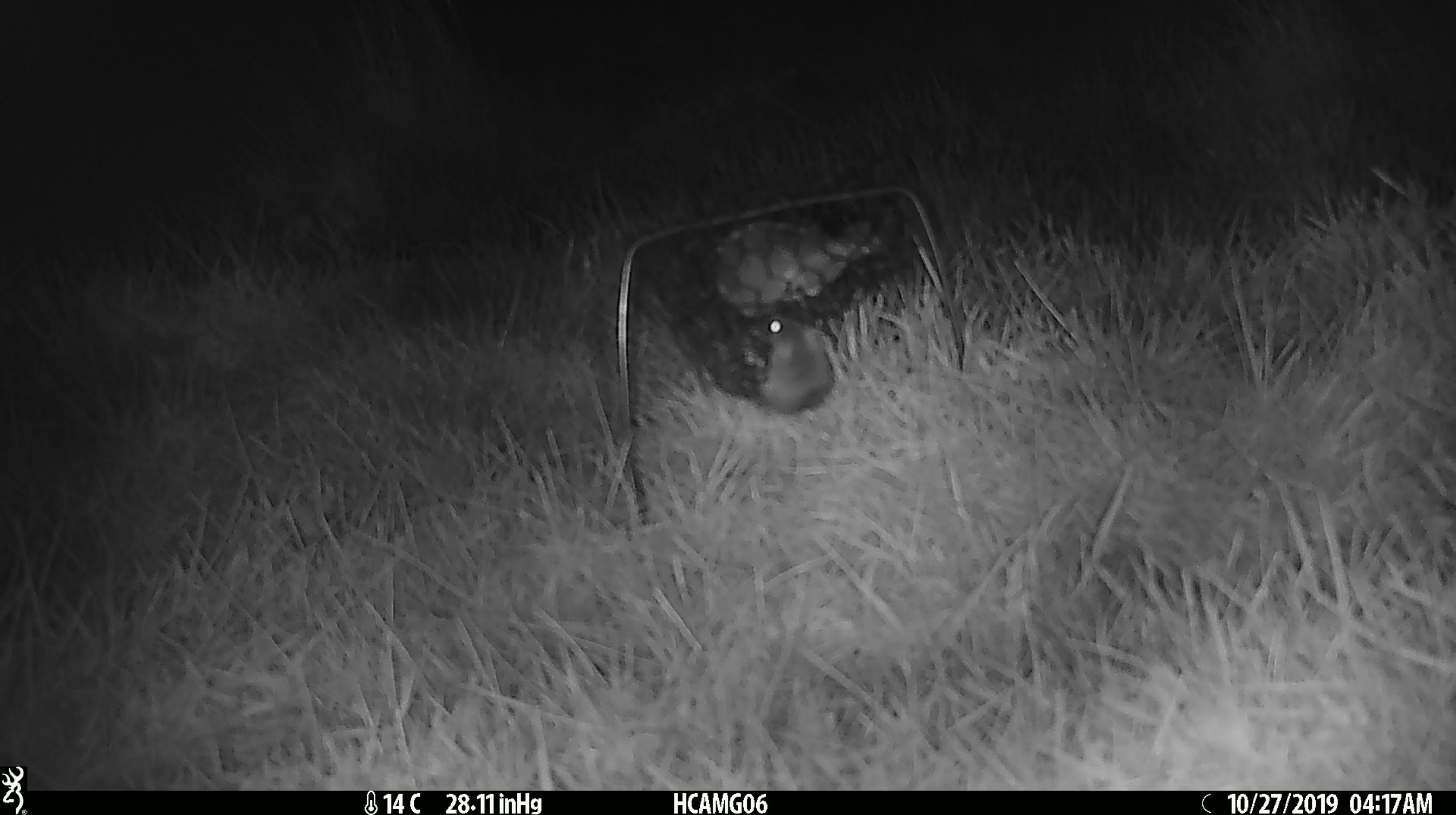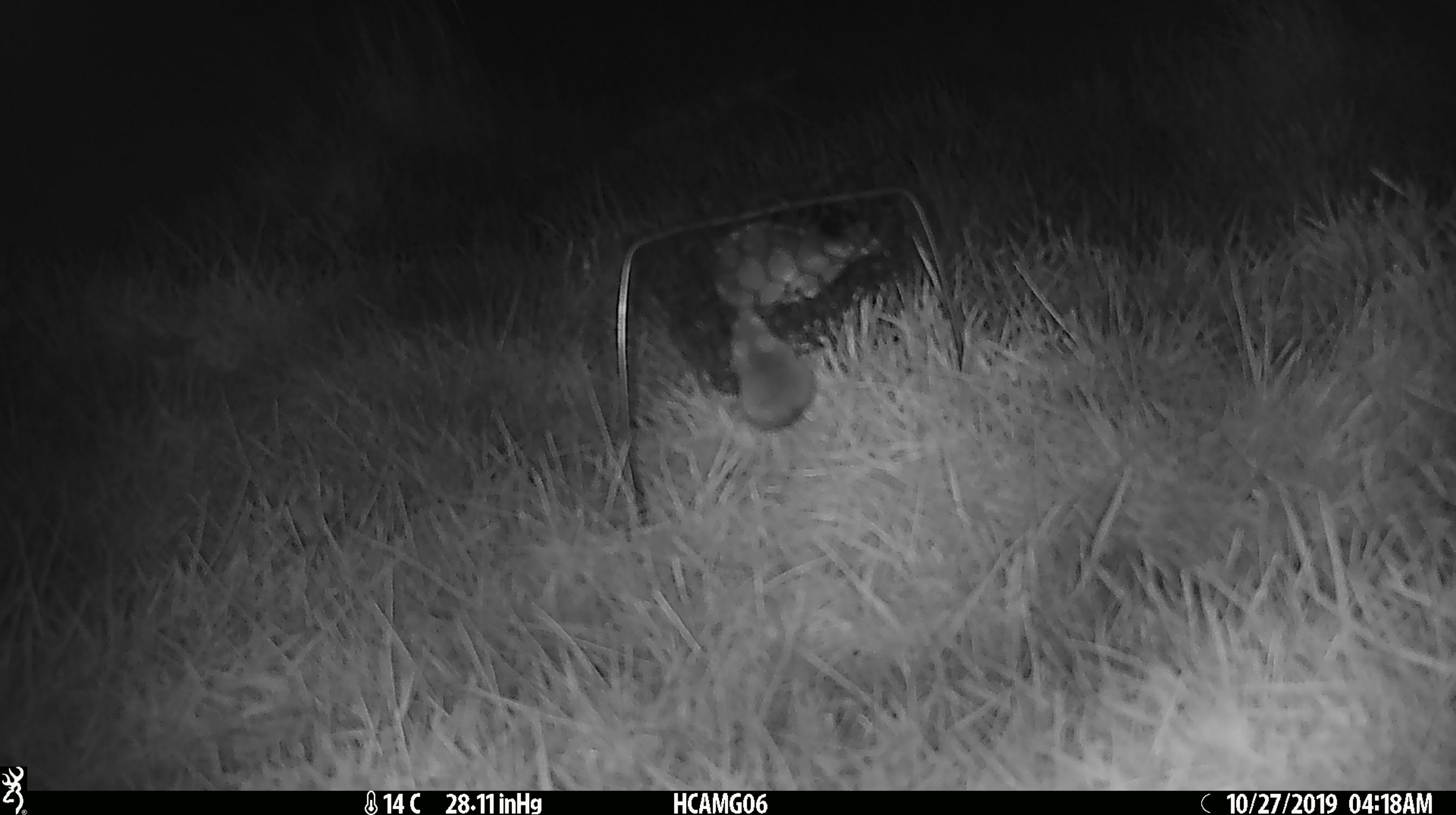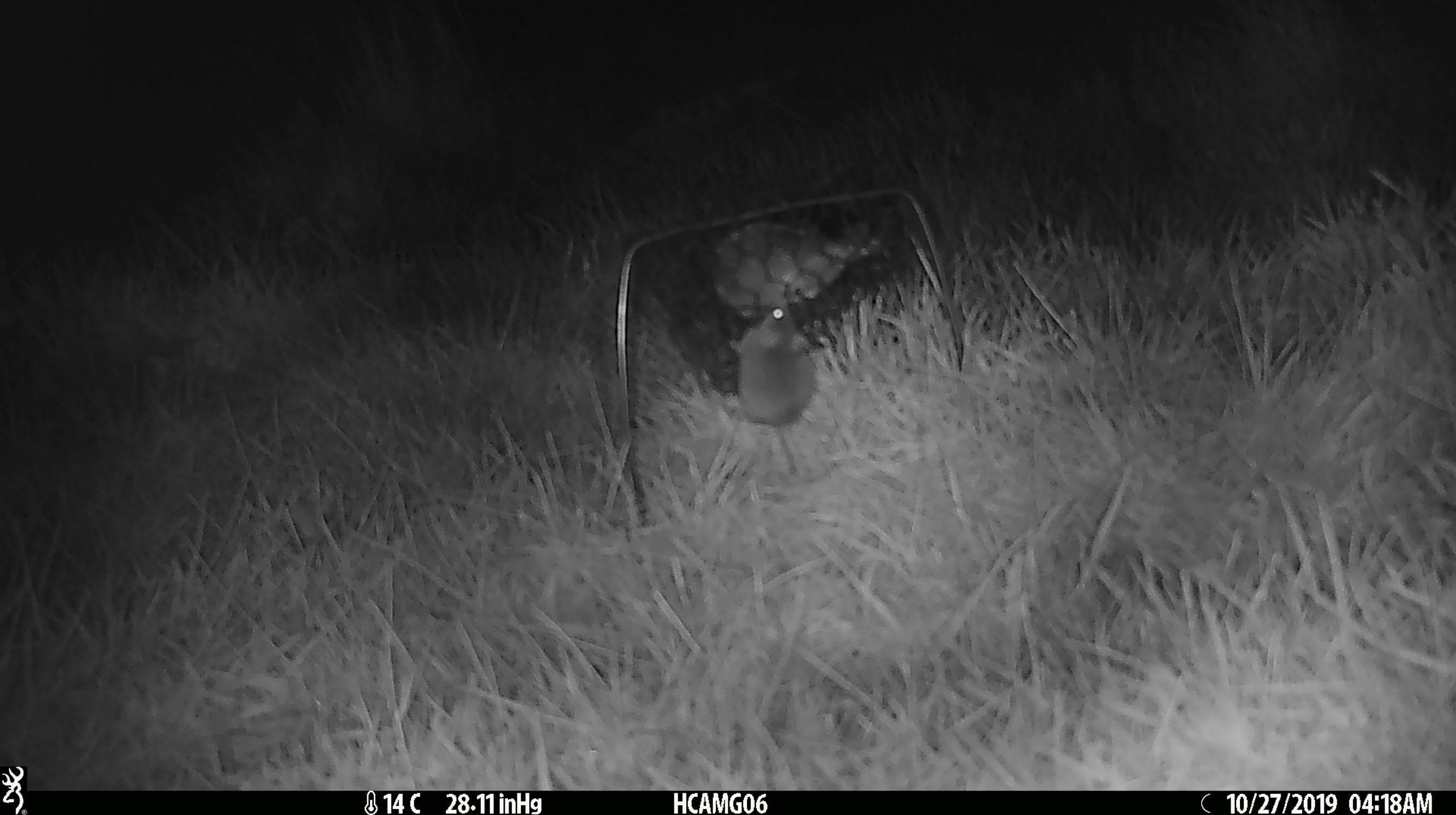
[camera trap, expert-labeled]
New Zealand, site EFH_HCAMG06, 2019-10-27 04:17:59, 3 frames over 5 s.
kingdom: Animalia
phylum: Chordata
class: Mammalia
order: Rodentia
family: Muridae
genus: Mus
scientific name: Mus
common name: mouse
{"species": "mouse (Mus)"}